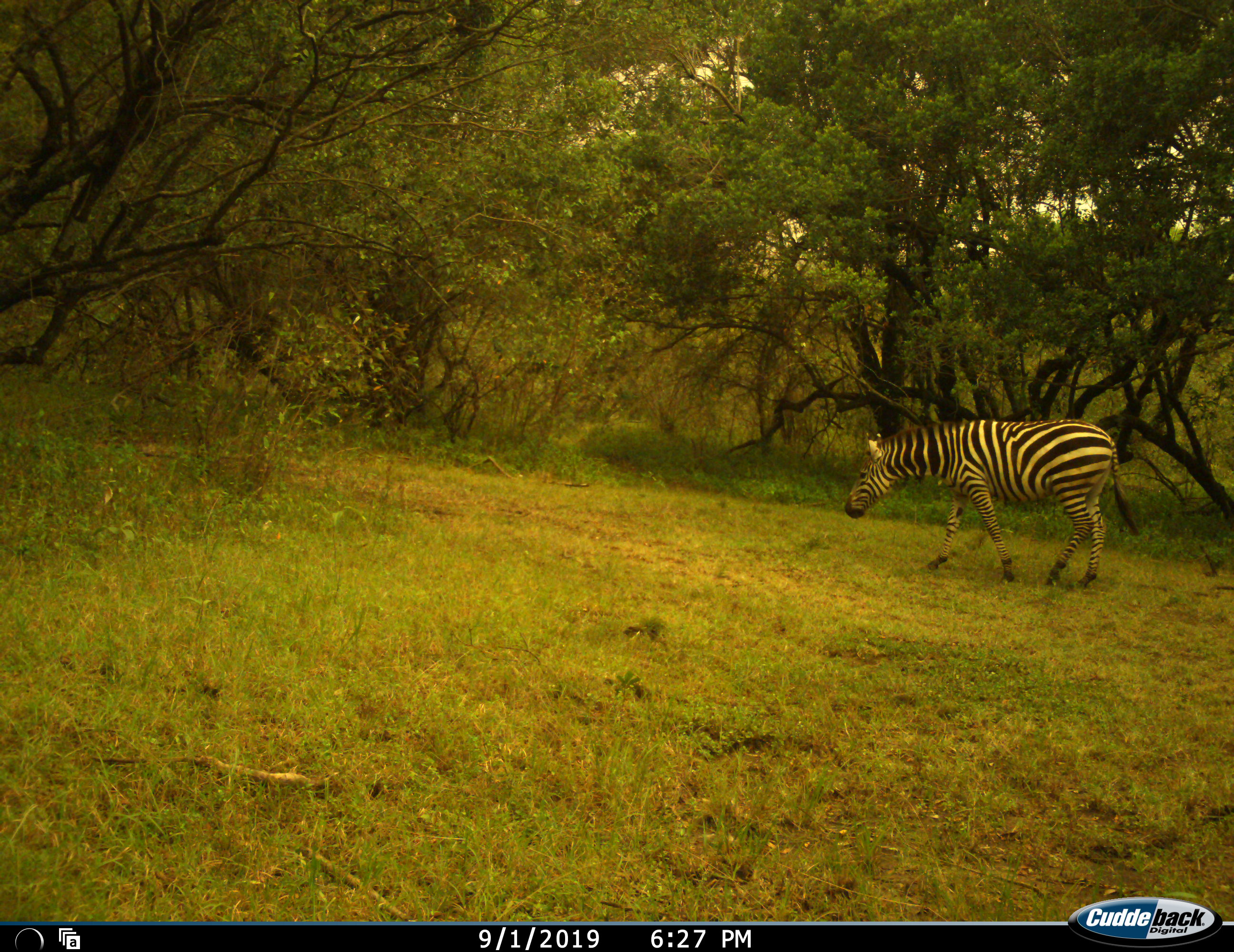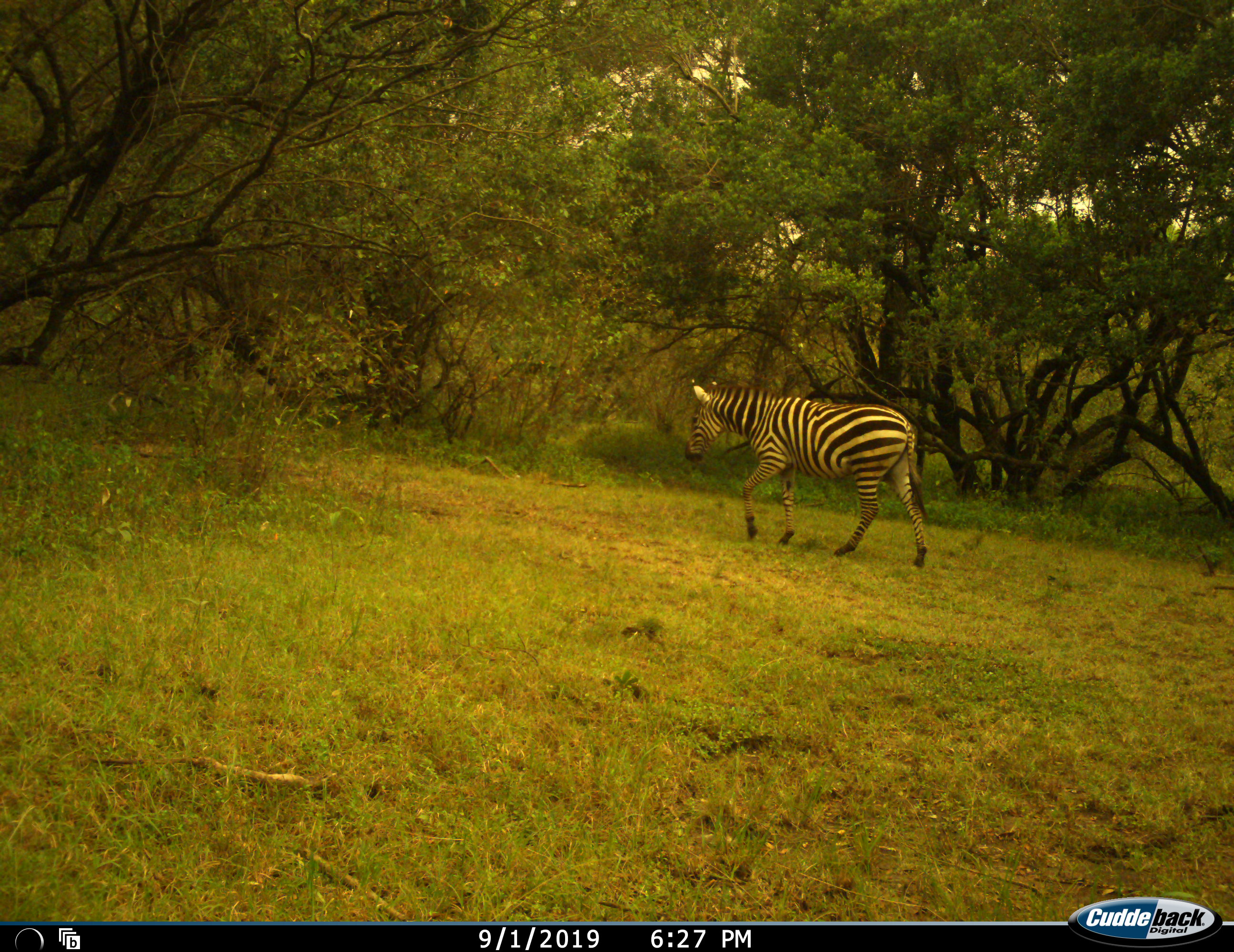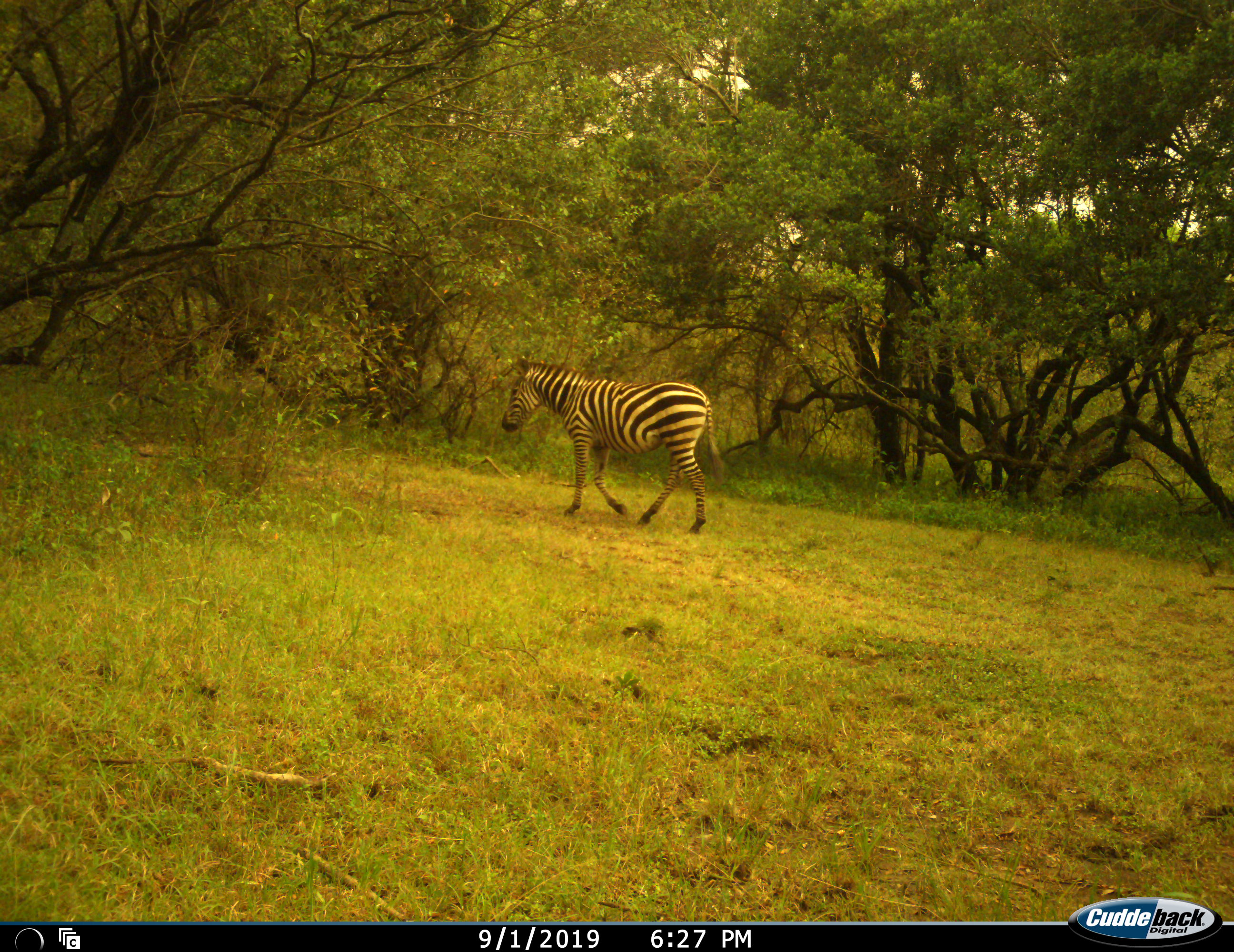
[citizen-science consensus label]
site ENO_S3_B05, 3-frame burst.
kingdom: Animalia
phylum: Chordata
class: Mammalia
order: Perissodactyla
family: Equidae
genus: Equus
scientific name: Equus quagga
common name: plains zebra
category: zebraplains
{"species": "zebraplains (plains zebra) (Equus quagga)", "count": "1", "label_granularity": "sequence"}